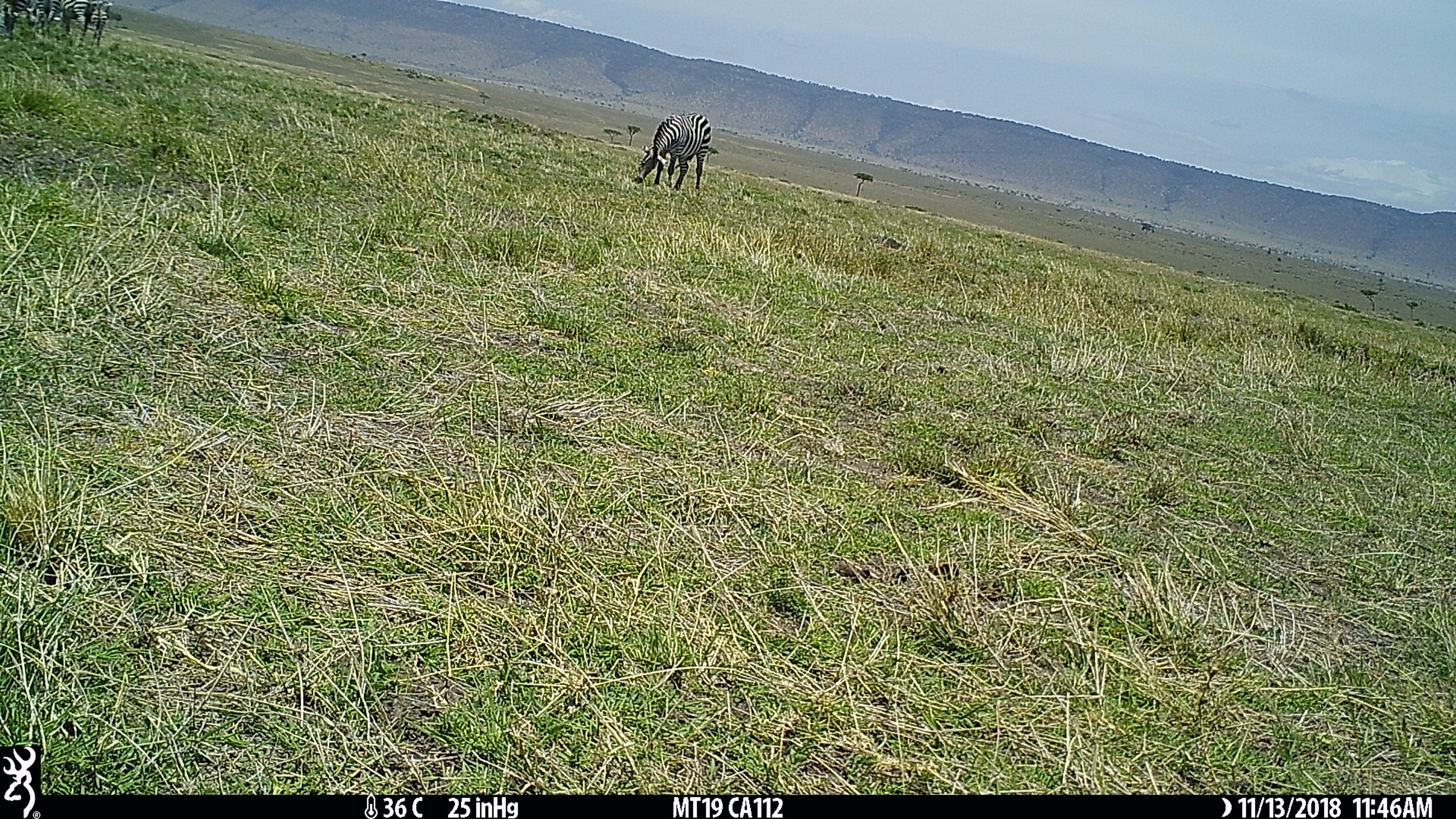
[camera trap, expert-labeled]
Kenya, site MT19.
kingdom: Animalia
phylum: Chordata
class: Mammalia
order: Perissodactyla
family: Equidae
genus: Equus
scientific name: Equus quagga burchellii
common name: burchell's zebra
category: zebra